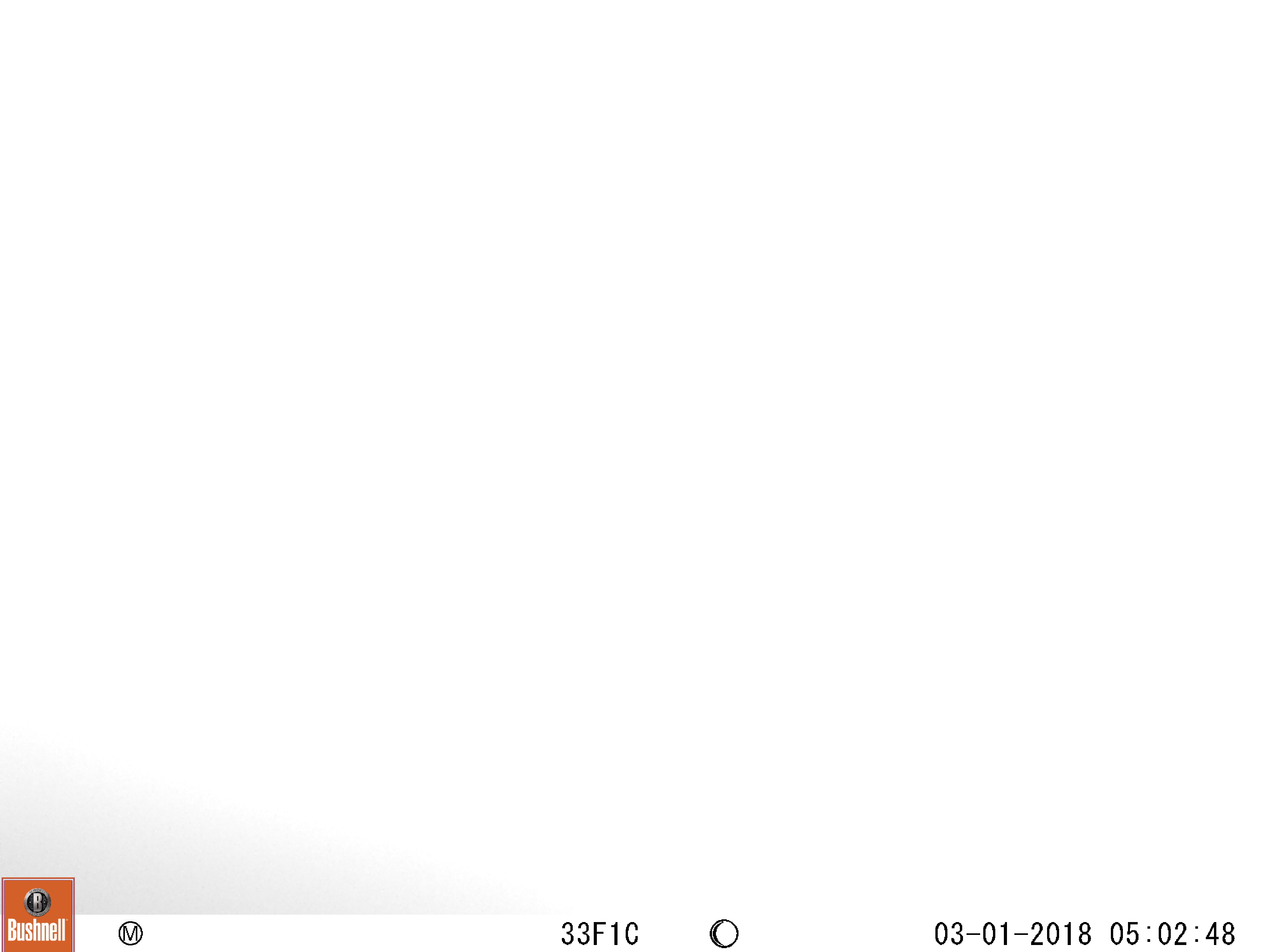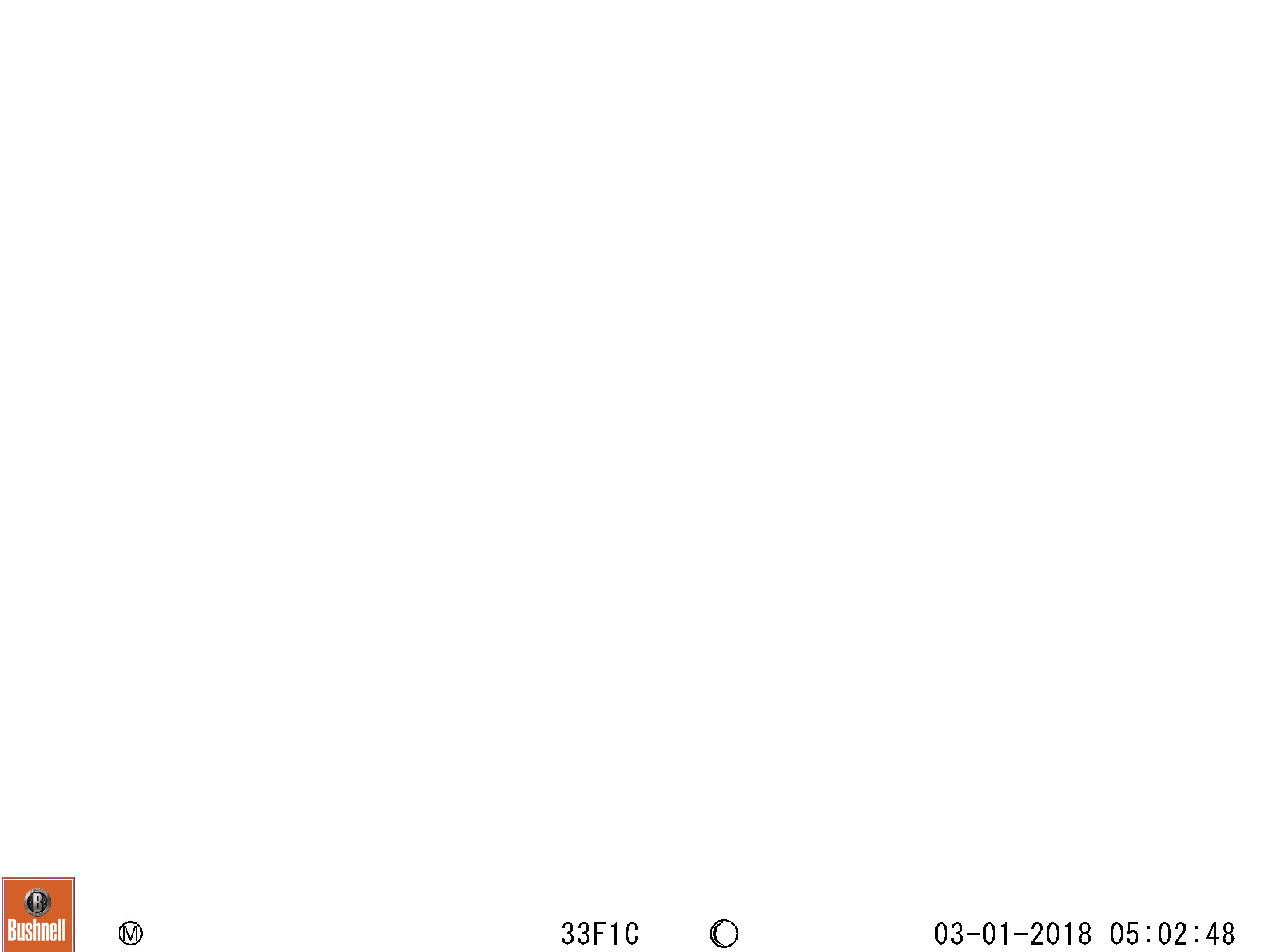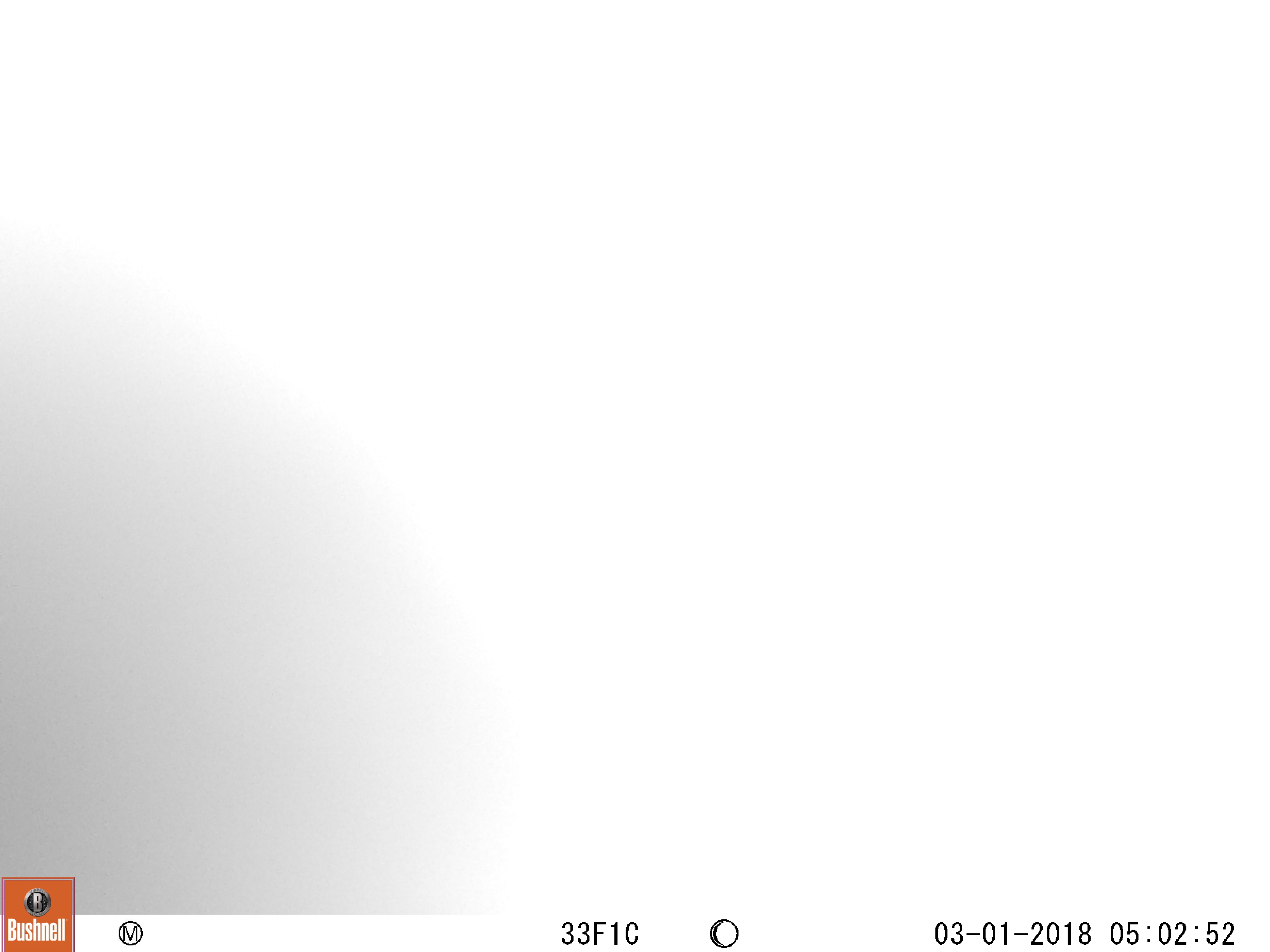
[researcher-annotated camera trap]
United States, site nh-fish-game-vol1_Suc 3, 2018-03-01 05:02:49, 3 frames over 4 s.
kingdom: Animalia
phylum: Chordata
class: Mammalia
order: Artiodactyla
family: Cervidae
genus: Alces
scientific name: Alces alces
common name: moose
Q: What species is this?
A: Moose (Alces alces).